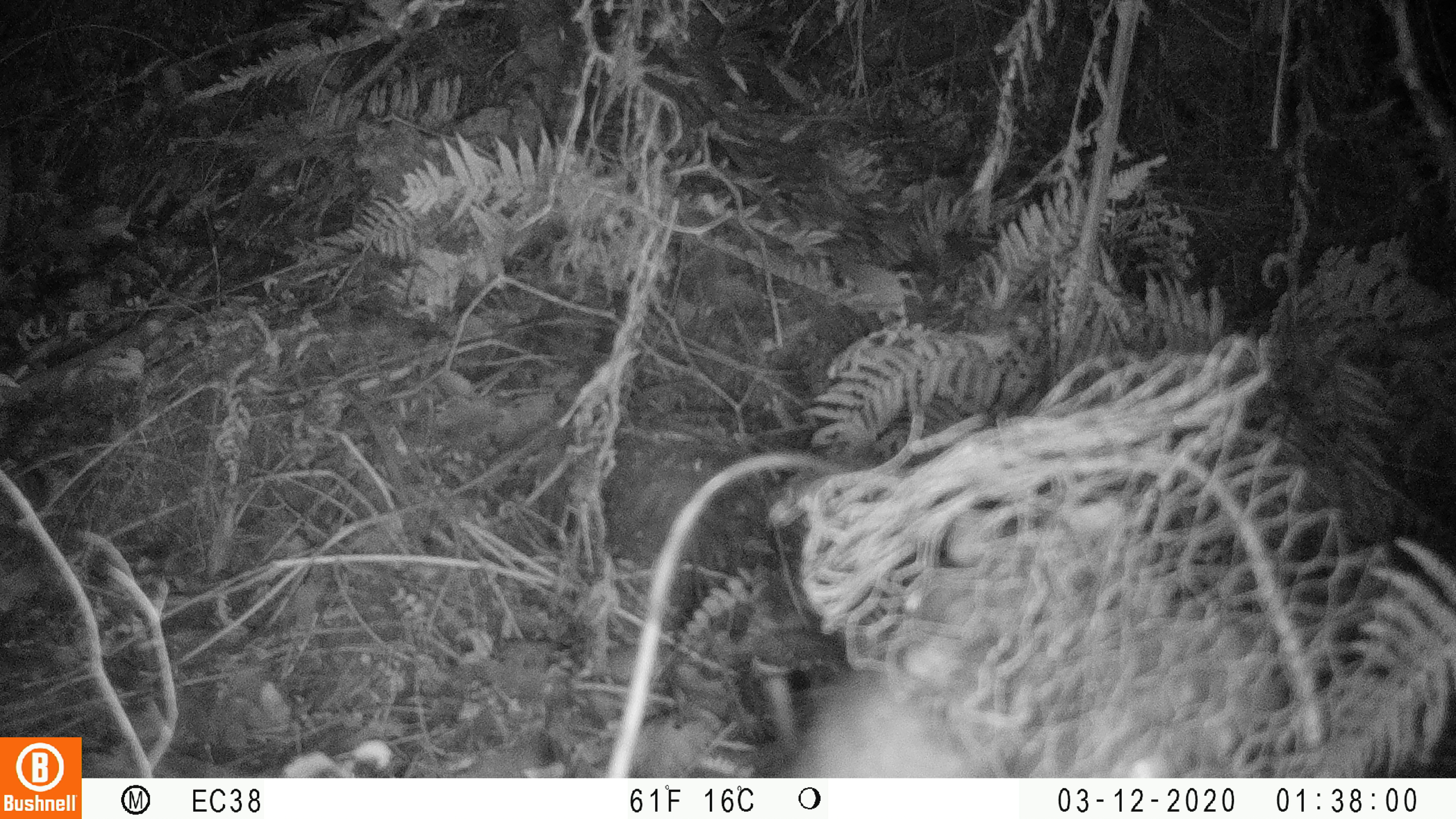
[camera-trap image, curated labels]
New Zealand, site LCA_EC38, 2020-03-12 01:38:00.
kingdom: Animalia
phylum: Chordata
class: Mammalia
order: Rodentia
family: Muridae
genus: Rattus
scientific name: Rattus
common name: rat